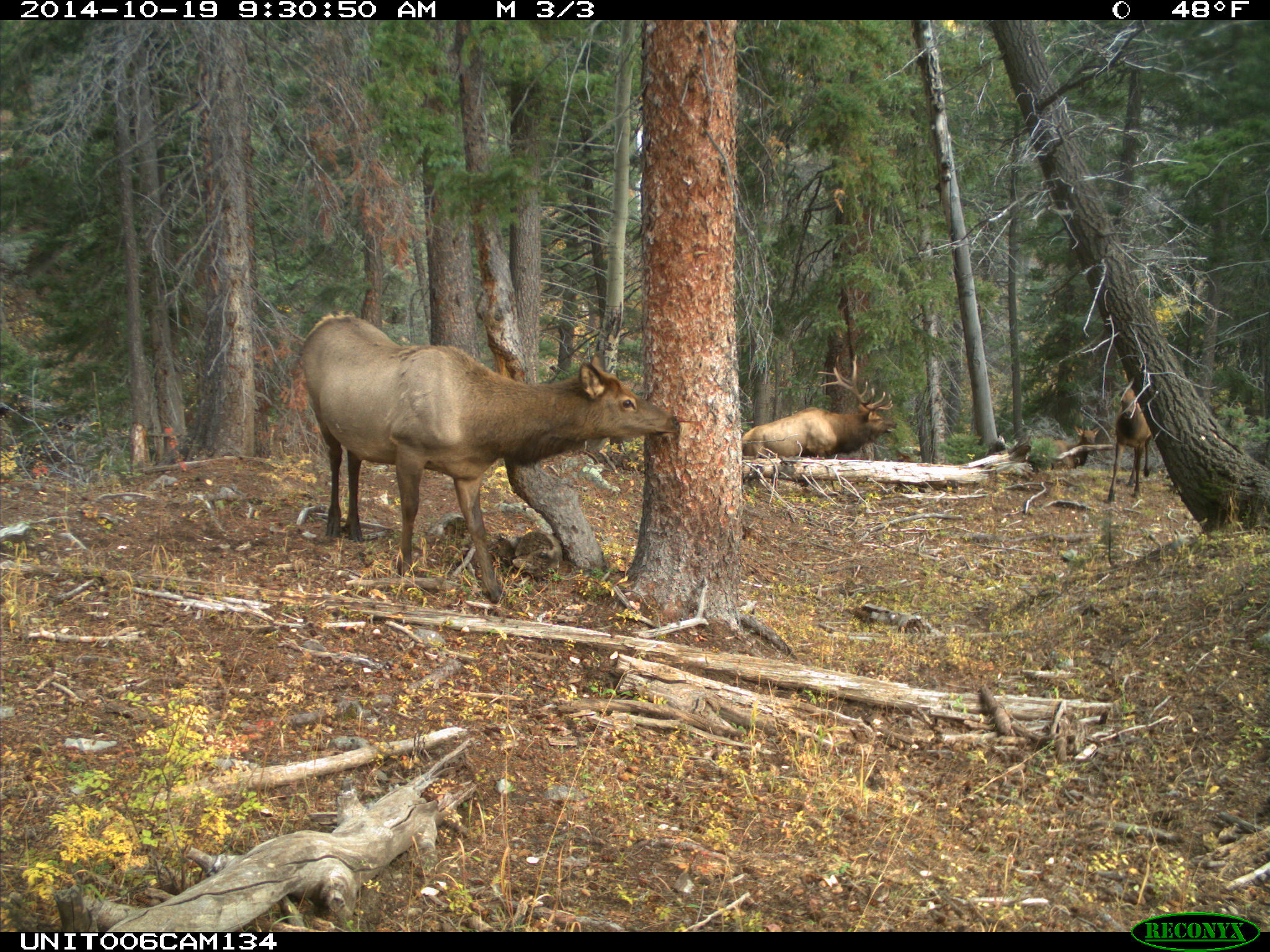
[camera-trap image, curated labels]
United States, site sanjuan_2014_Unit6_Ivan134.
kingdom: Animalia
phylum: Chordata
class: Mammalia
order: Artiodactyla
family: Cervidae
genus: Cervus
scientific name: Cervus elaphus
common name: red deer